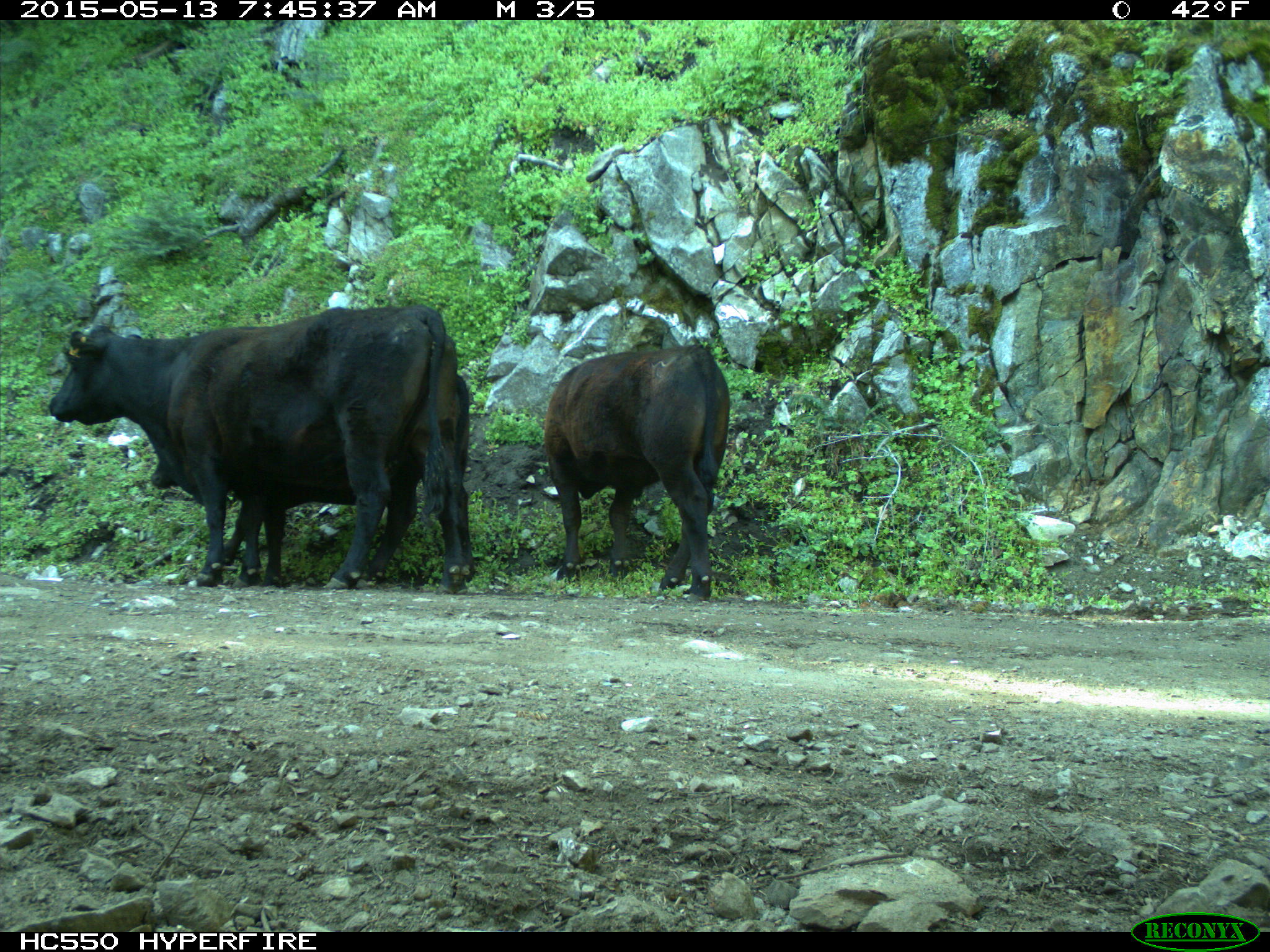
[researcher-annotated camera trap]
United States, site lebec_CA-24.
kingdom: Animalia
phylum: Chordata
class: Mammalia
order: Artiodactyla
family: Bovidae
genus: Bos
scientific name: Bos taurus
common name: domestic cow